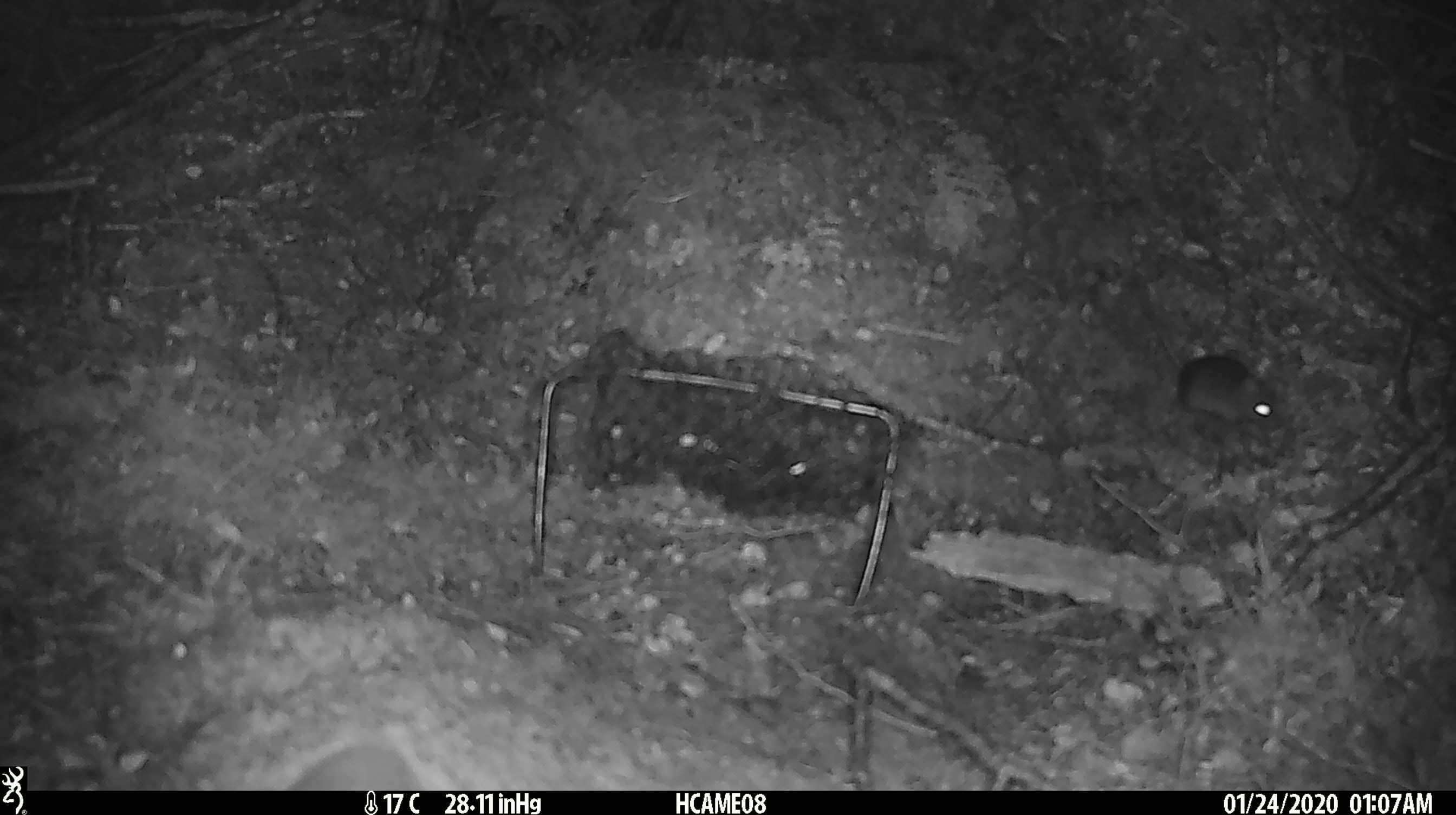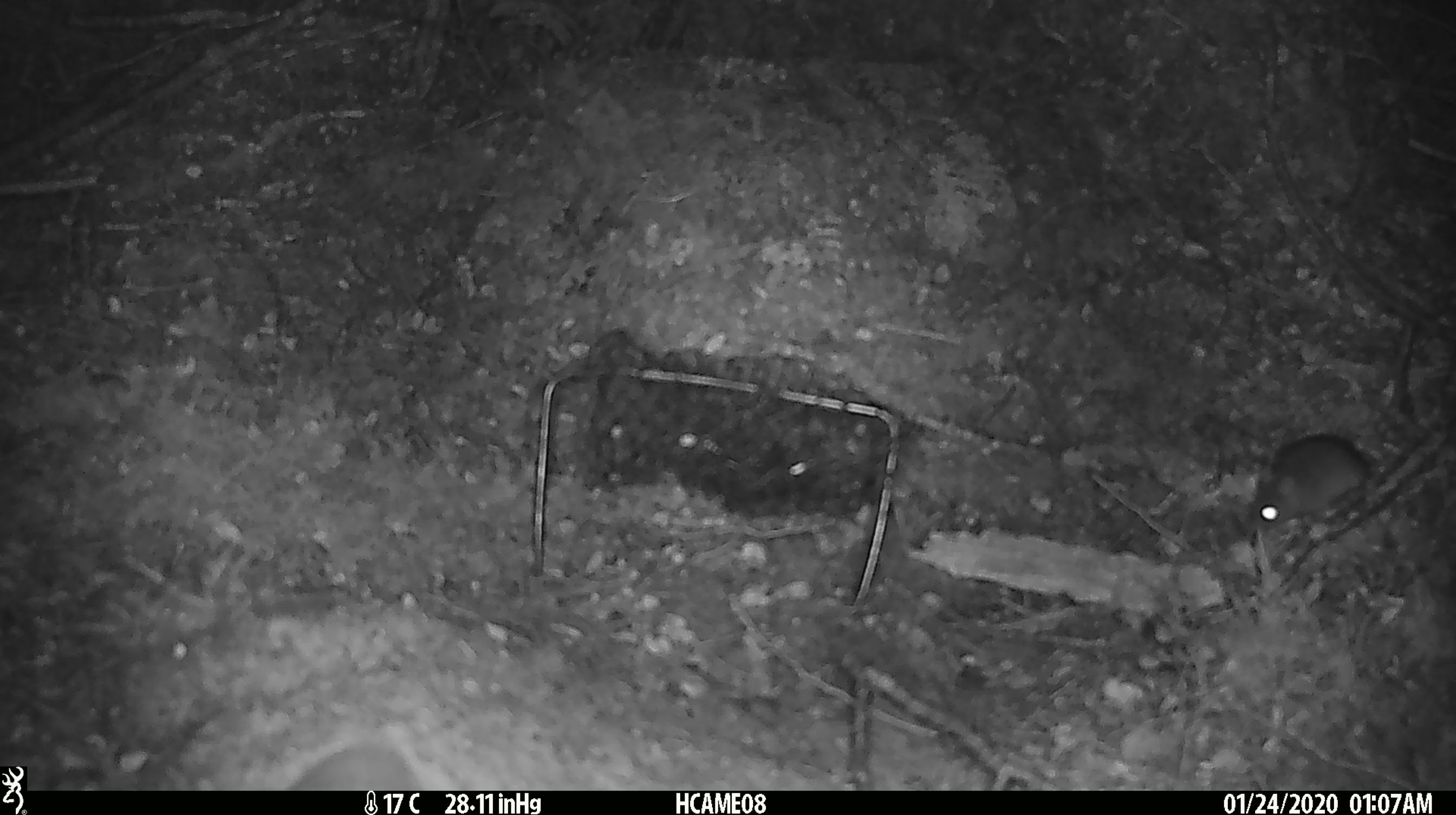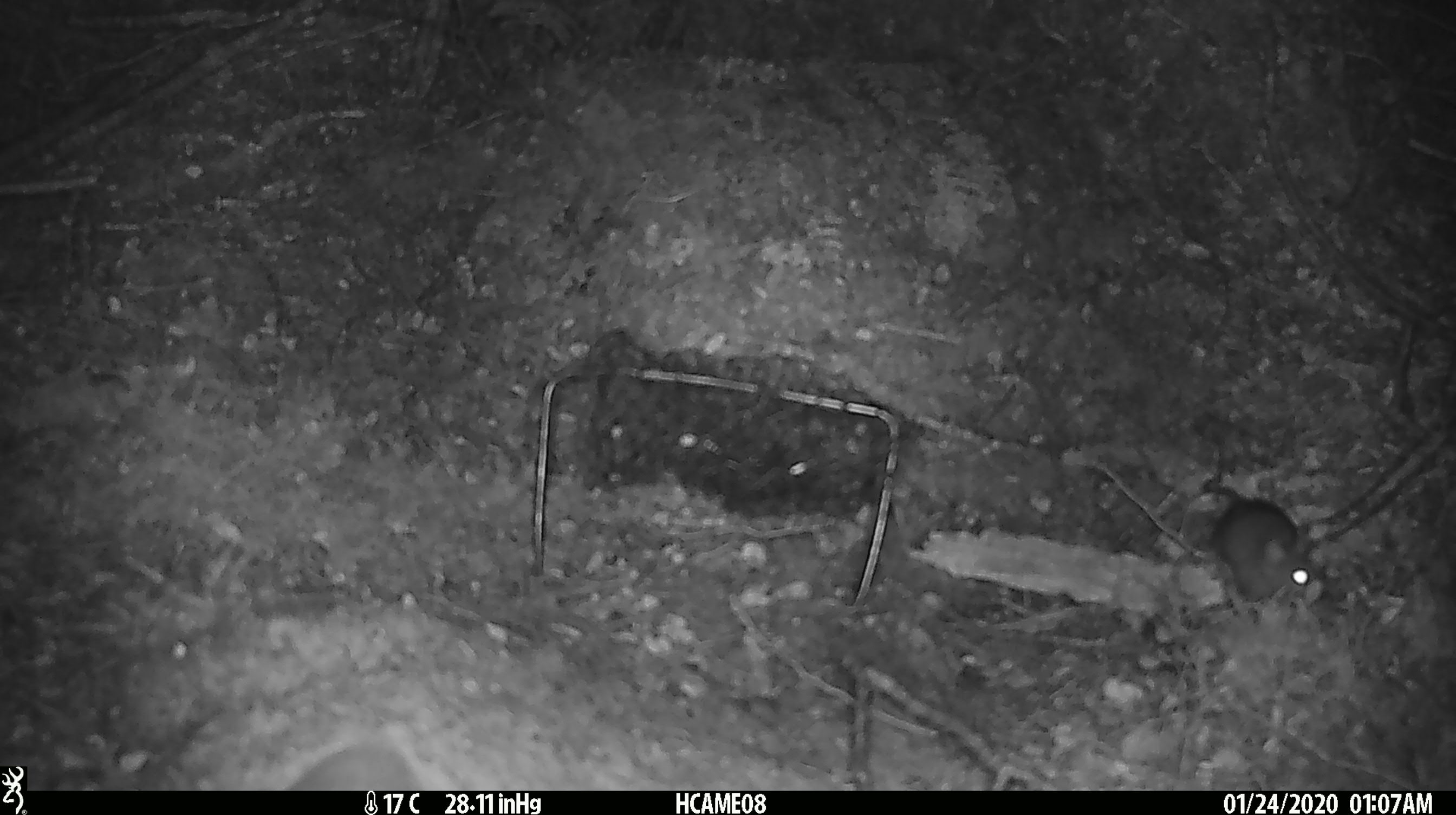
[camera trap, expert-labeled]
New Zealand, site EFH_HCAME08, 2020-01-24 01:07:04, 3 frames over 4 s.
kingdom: Animalia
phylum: Chordata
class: Mammalia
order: Rodentia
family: Muridae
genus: Mus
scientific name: Mus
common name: mouse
Mouse (Mus).